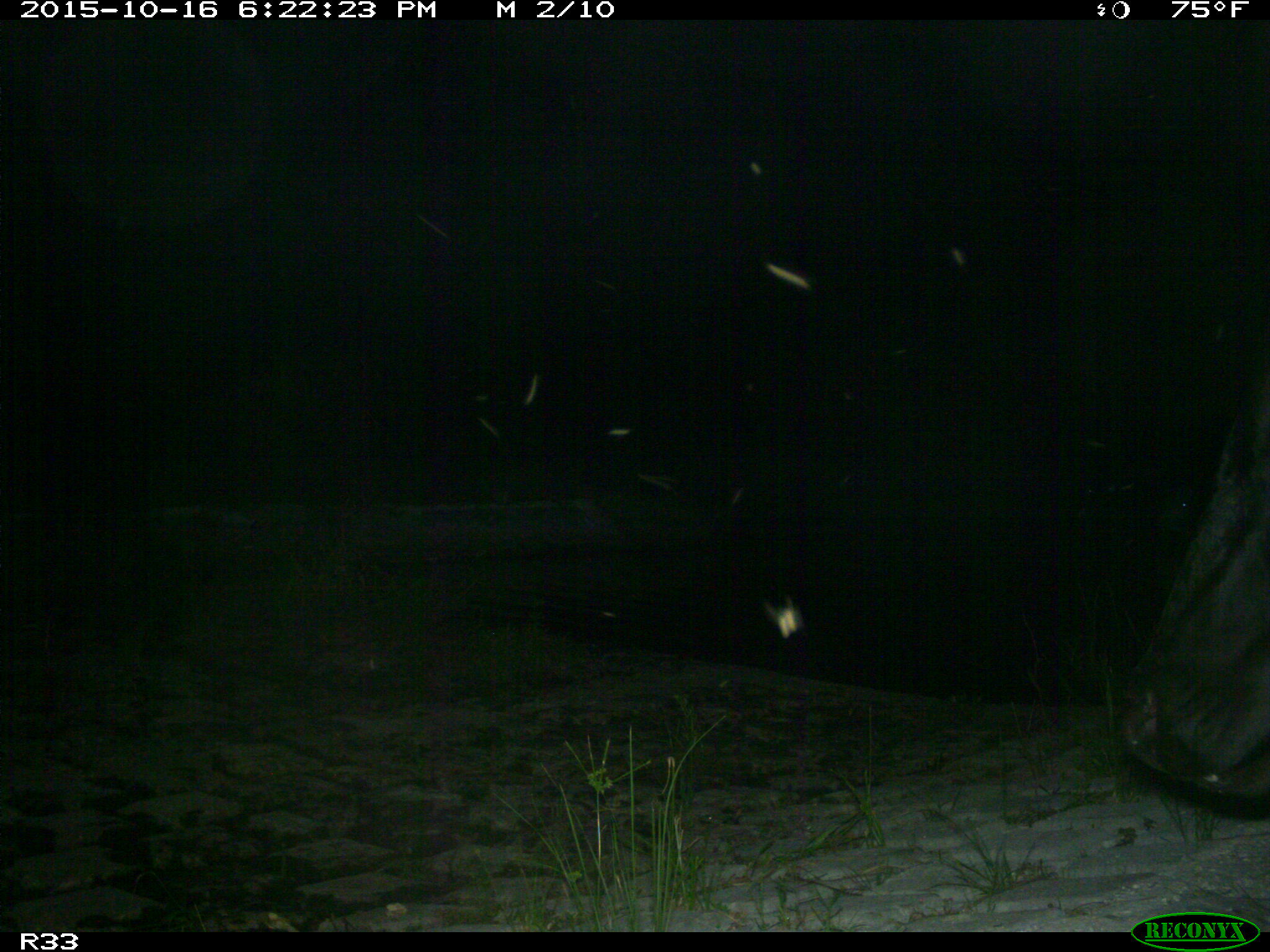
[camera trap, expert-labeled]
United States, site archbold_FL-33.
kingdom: Animalia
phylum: Chordata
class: Mammalia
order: Artiodactyla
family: Bovidae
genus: Bos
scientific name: Bos taurus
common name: domestic cow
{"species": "Bos taurus (domestic cow)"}